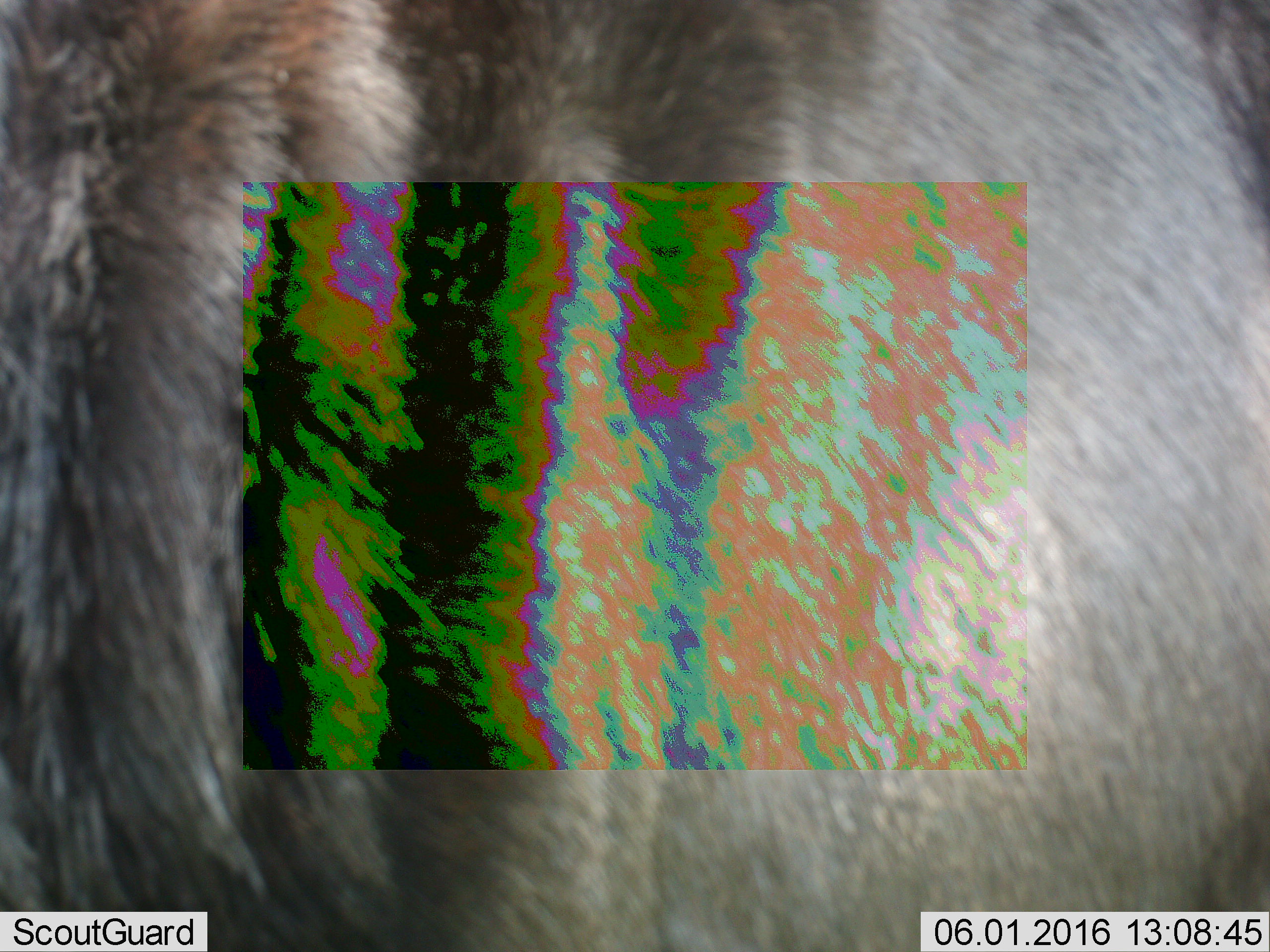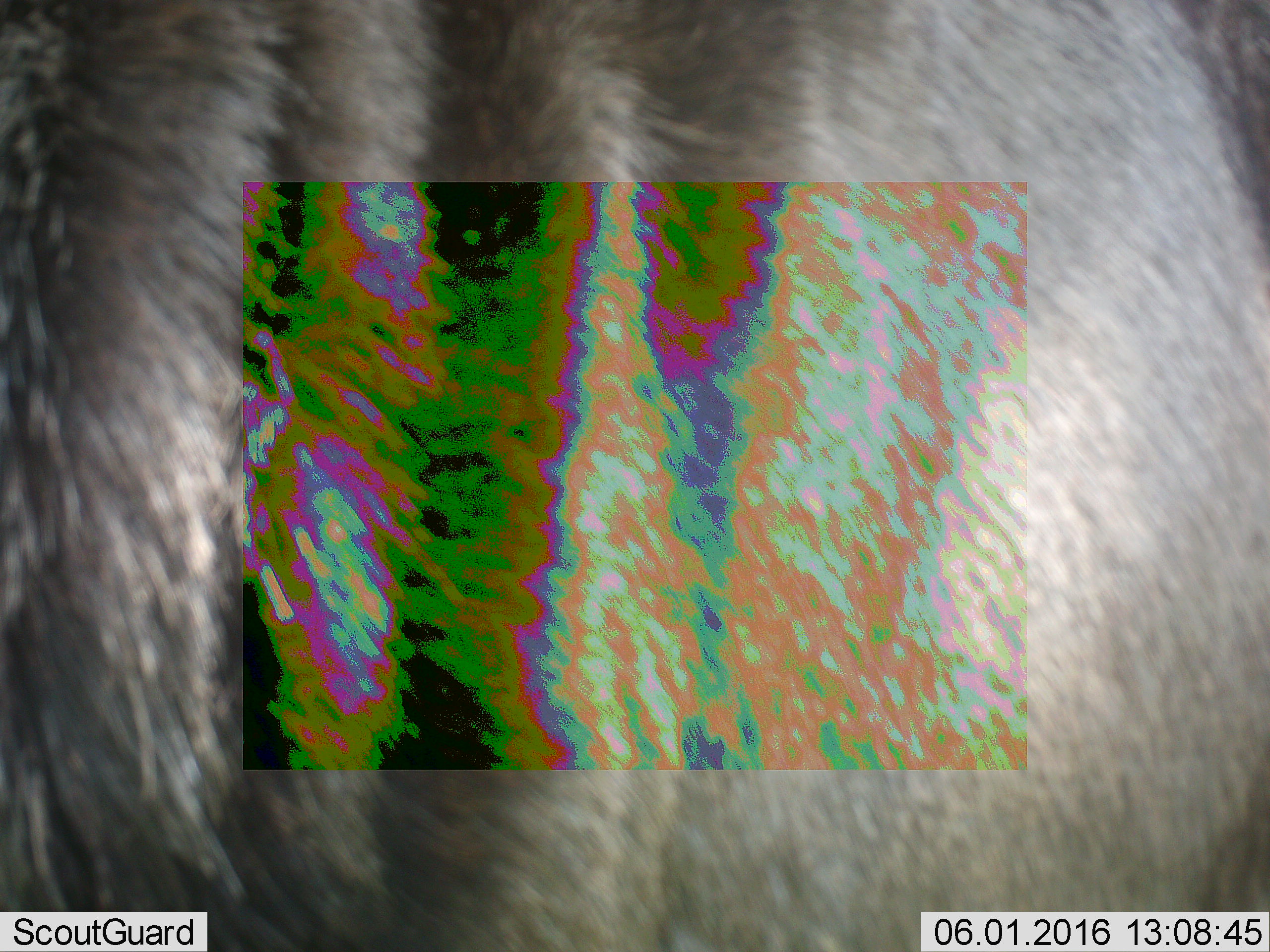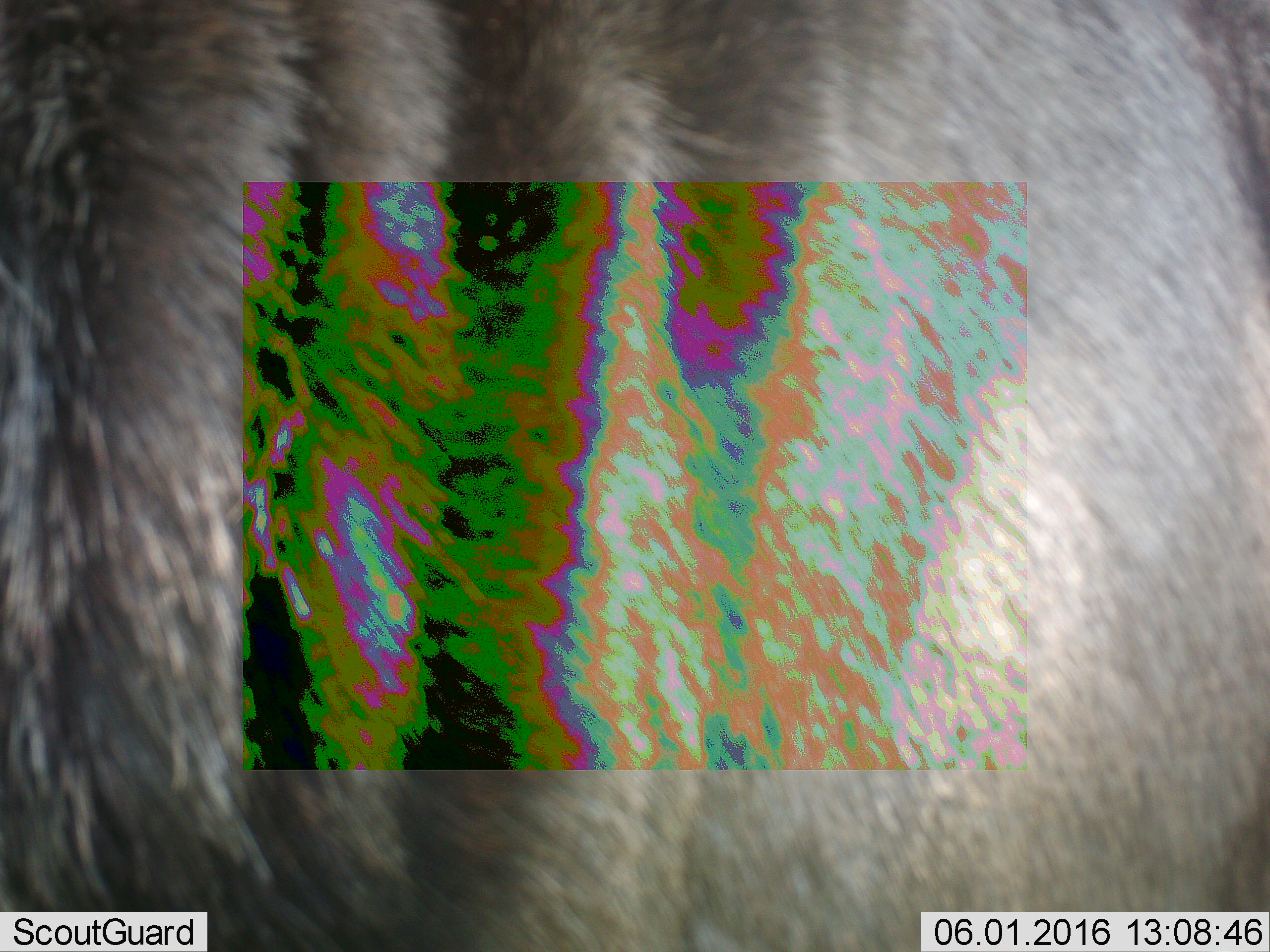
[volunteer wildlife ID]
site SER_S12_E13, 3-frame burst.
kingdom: Animalia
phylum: Chordata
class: Mammalia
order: Artiodactyla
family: Bovidae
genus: Connochaetes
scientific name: Connochaetes taurinus taurinus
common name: blue wildebeest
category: wildebeestblue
Wildebeestblue (blue wildebeest) (Connochaetes taurinus taurinus), count 1. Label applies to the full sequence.